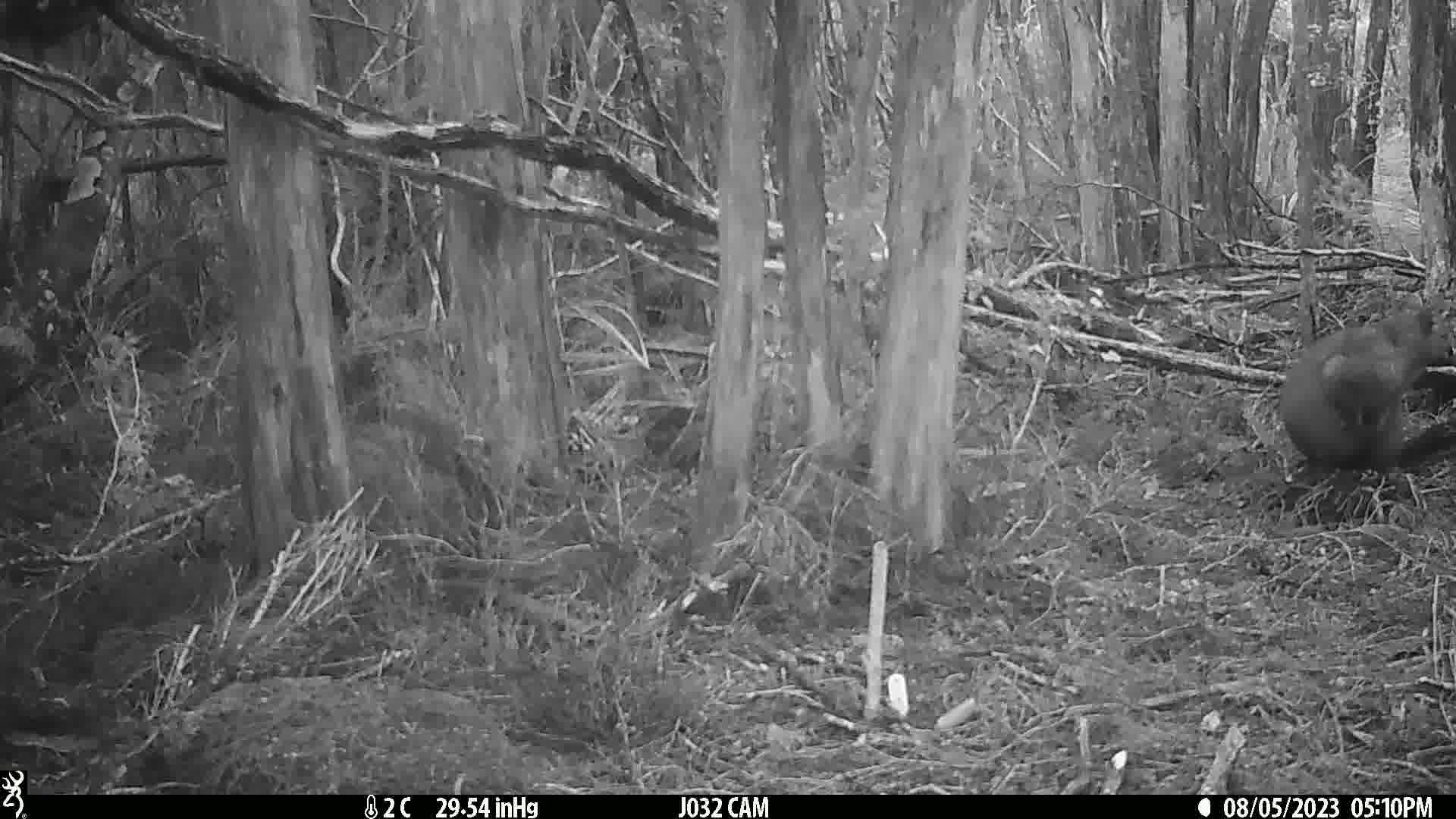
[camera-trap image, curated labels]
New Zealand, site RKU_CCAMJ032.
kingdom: Animalia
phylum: Chordata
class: Mammalia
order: Diprotodontia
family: Phalangeridae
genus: Trichosurus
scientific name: Trichosurus vulpecula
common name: common brushtail possum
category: possum